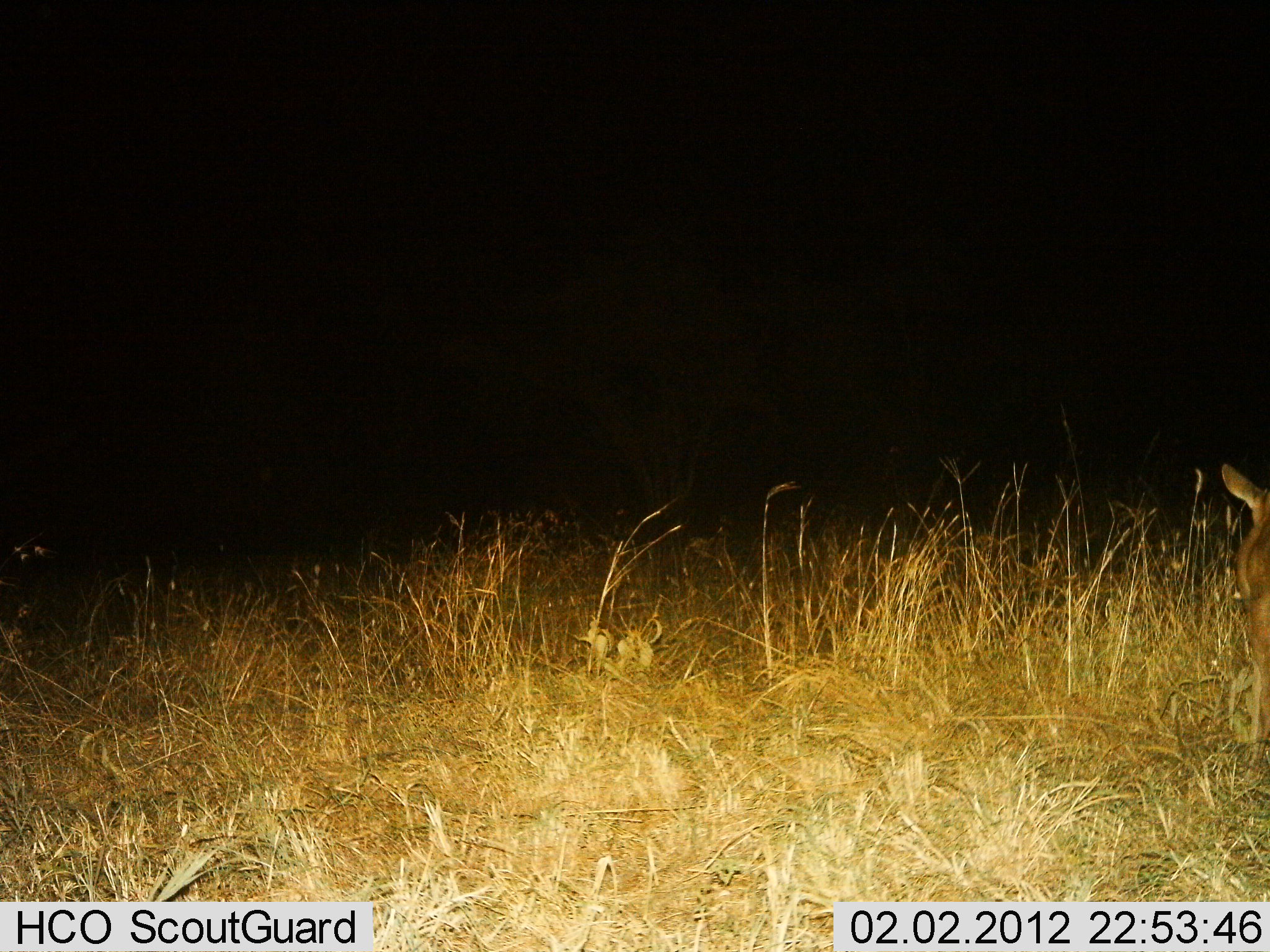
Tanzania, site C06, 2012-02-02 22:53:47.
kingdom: Animalia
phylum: Chordata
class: Mammalia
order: Artiodactyla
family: Bovidae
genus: Redunca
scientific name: Redunca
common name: reedbuck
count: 1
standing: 88%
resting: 0%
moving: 12%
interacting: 0%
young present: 0%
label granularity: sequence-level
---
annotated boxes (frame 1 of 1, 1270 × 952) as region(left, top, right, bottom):
animal: region(1221, 461, 1270, 780)